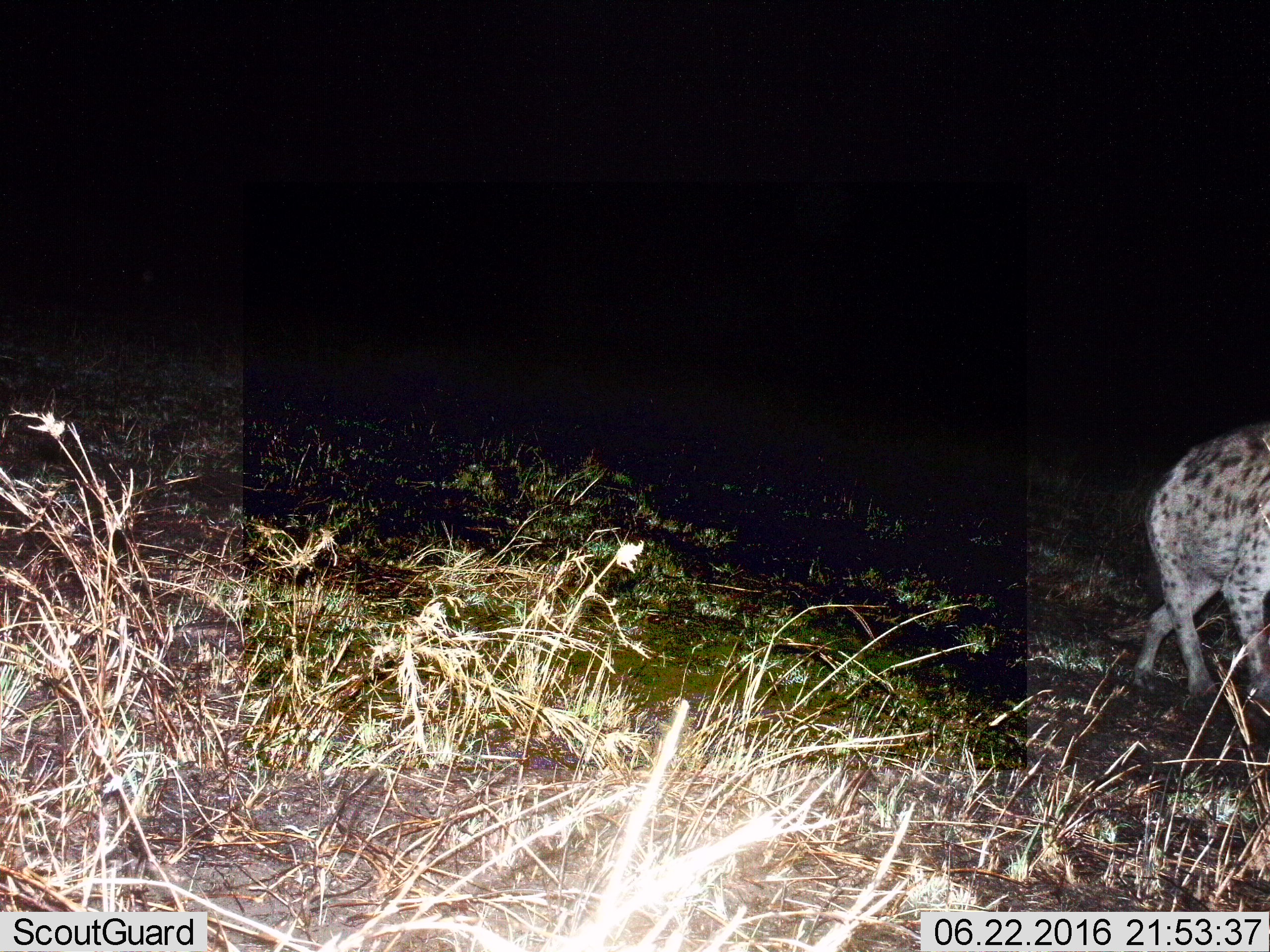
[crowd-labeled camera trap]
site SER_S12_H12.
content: unidentified animal